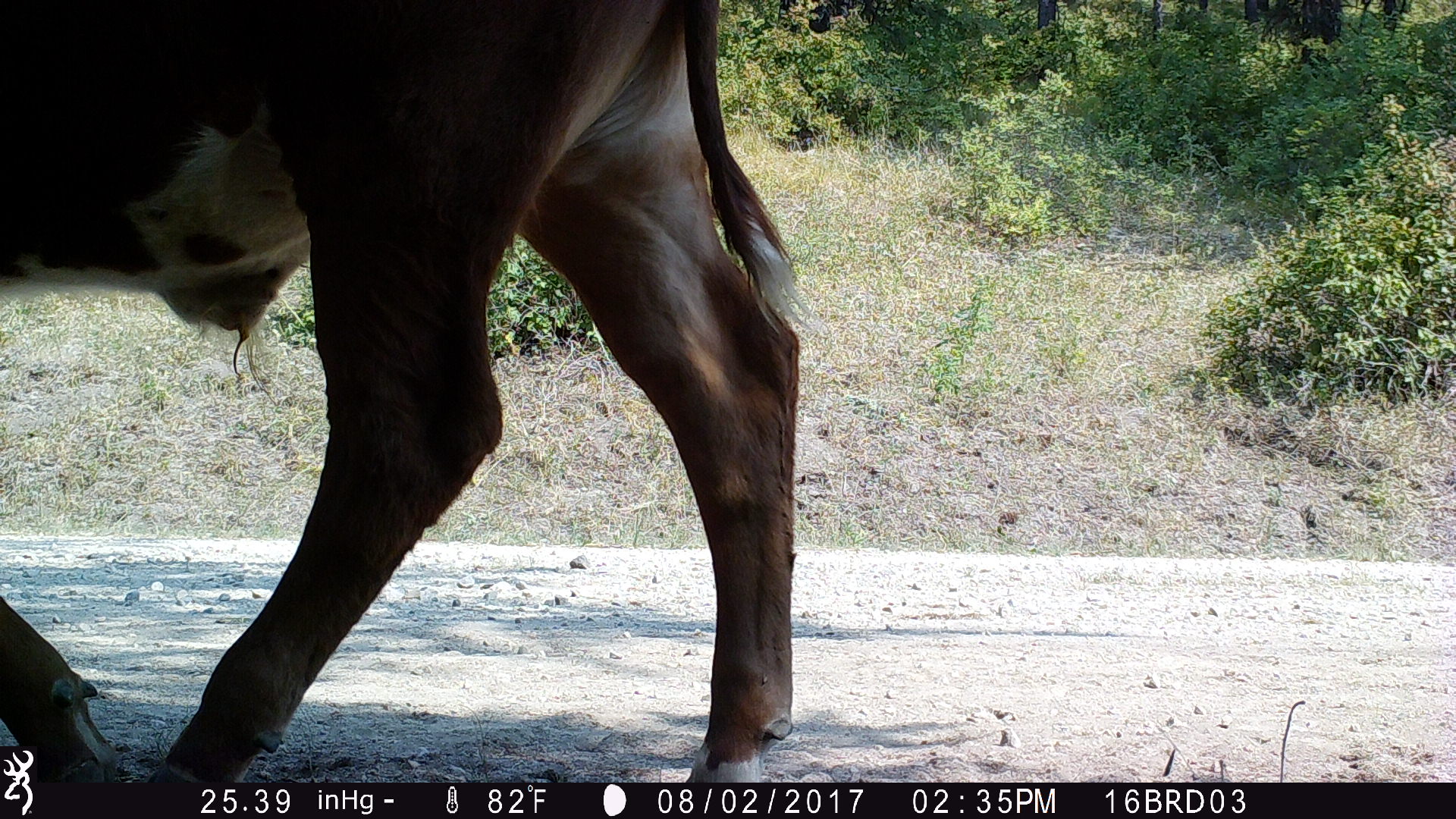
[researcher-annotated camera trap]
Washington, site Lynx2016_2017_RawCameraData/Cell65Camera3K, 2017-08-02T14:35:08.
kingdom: Animalia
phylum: Chordata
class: Mammalia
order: Artiodactyla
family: Bovidae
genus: Bos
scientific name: Bos taurus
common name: domestic cattle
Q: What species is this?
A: Domestic cattle (Bos taurus).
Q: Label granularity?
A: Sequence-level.